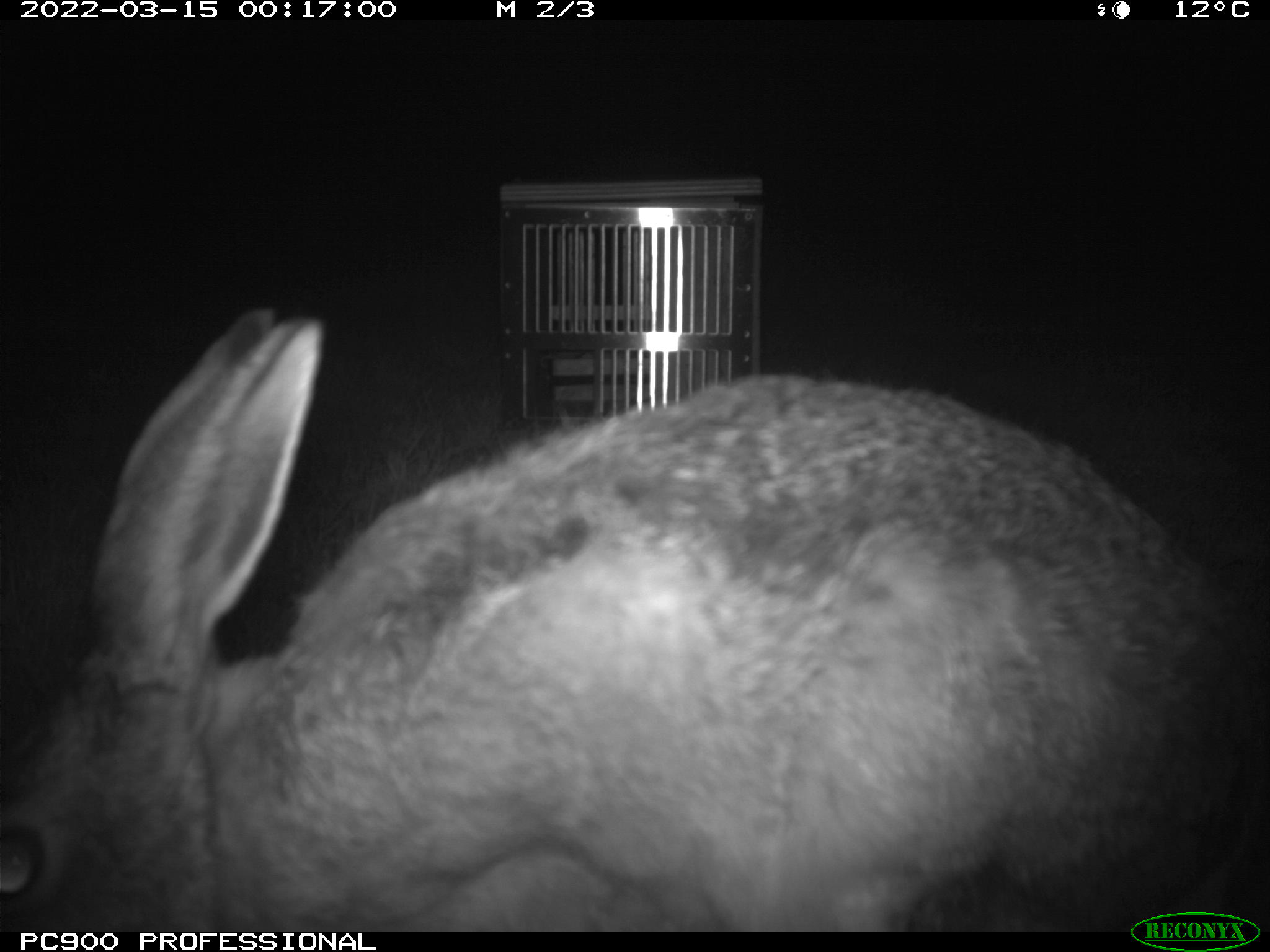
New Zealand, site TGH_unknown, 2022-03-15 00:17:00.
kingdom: Animalia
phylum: Chordata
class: Mammalia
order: Lagomorpha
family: Leporidae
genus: Lepus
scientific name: Lepus europaeus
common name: brown hare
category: hare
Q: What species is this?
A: Hare (brown hare) (Lepus europaeus).